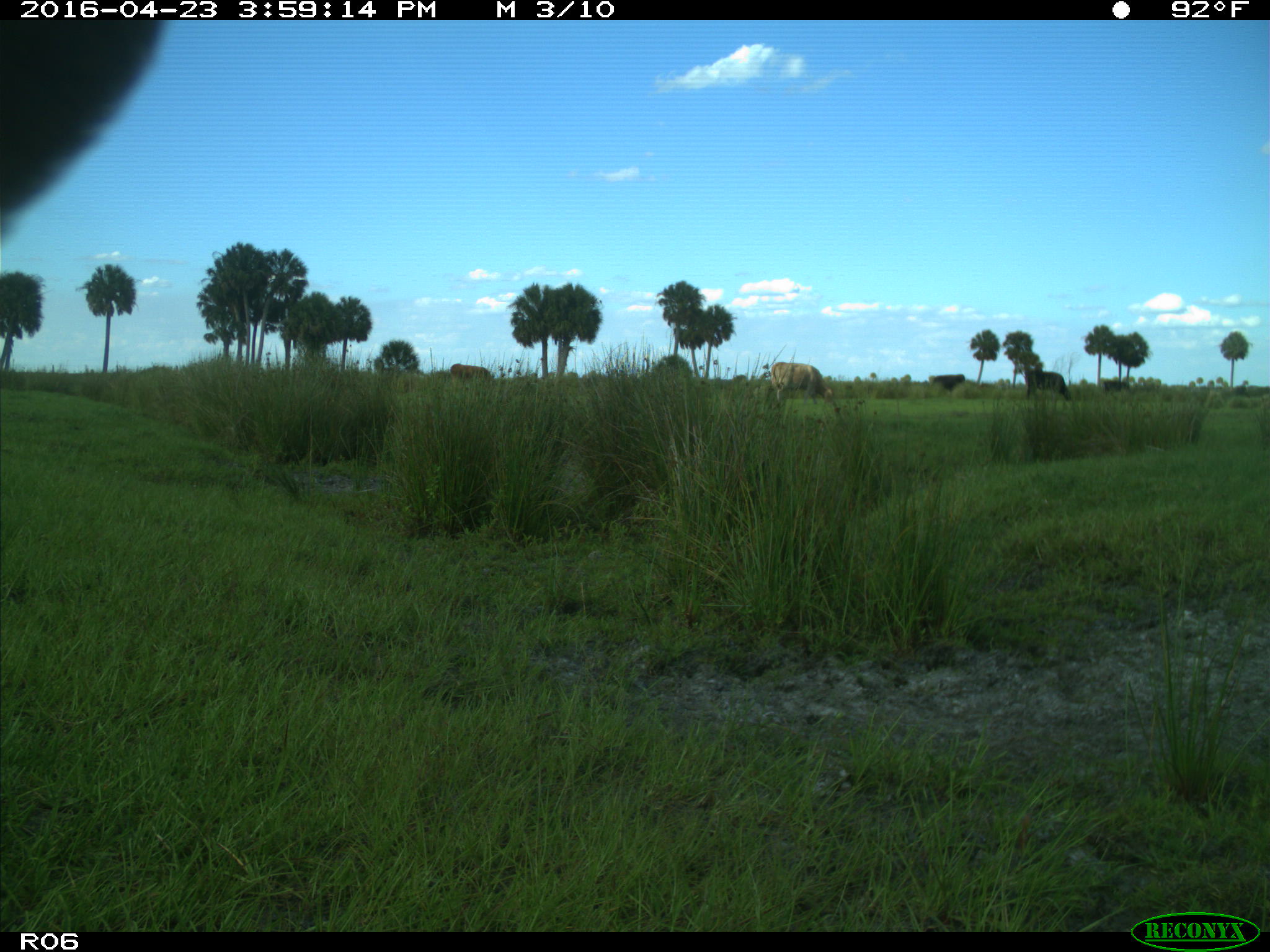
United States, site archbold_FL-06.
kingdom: Animalia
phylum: Chordata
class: Mammalia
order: Artiodactyla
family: Bovidae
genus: Bos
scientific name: Bos taurus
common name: domestic cow